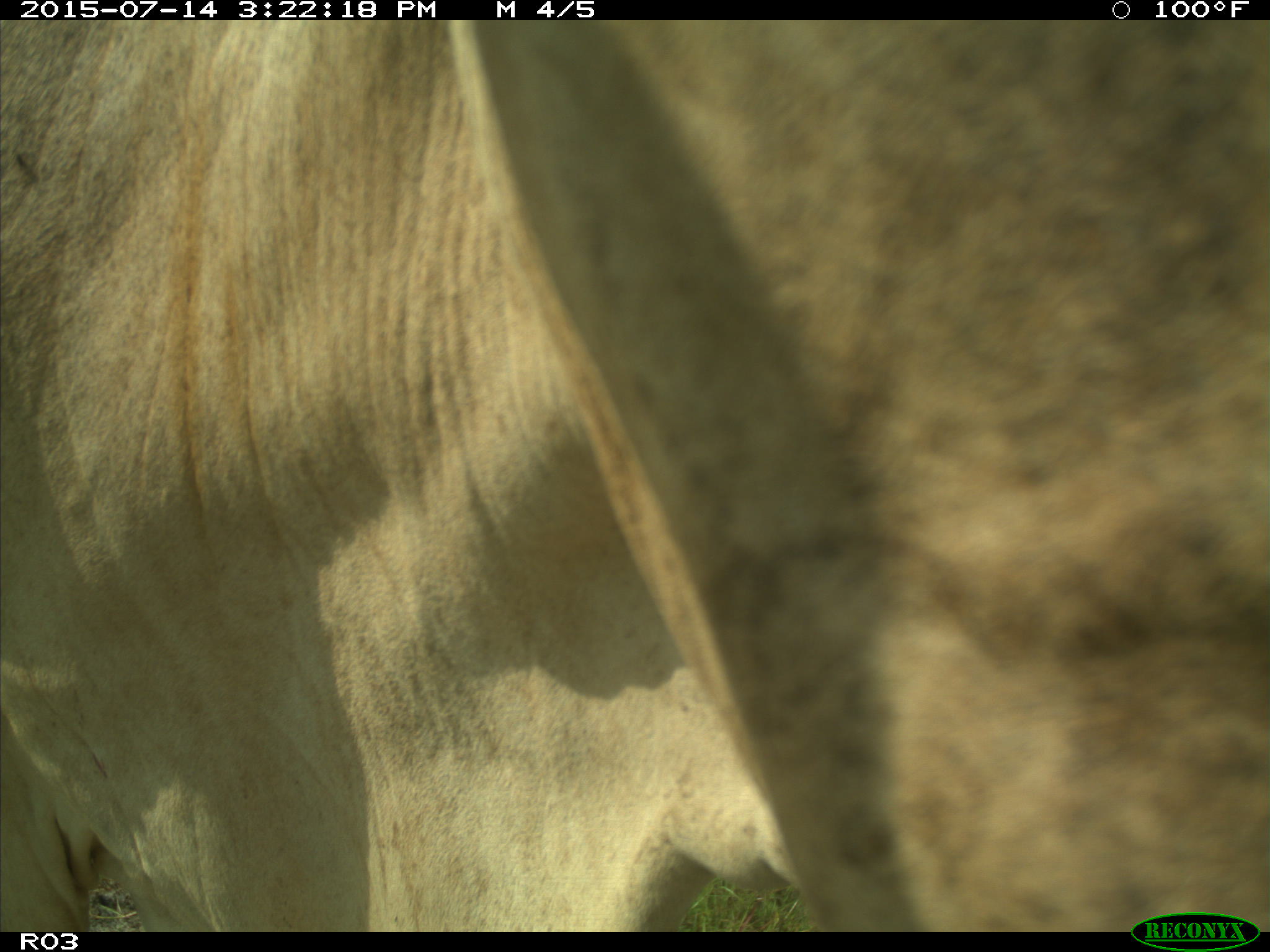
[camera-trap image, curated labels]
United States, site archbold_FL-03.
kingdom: Animalia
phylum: Chordata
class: Mammalia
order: Artiodactyla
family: Bovidae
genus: Bos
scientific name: Bos taurus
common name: domestic cow